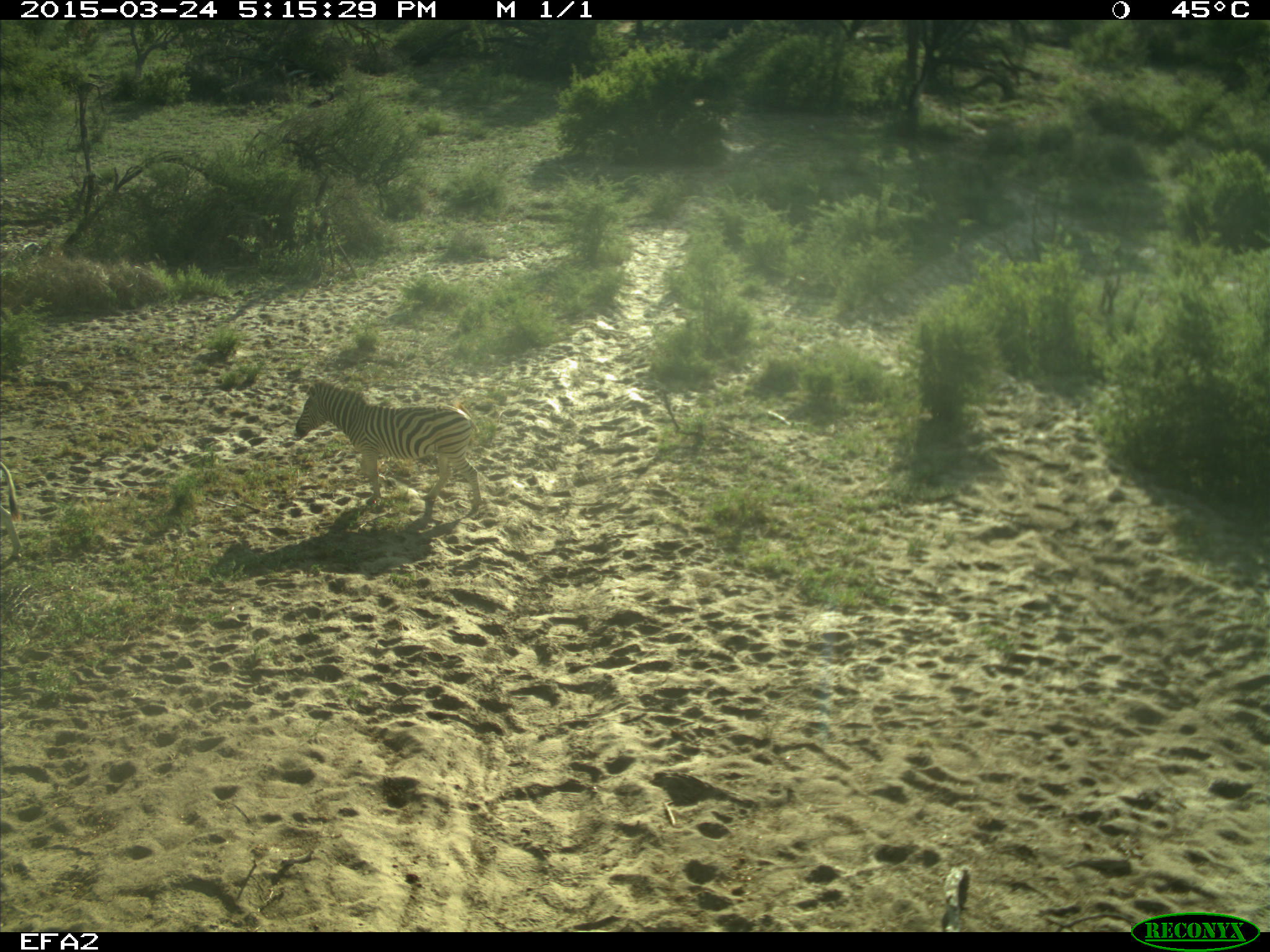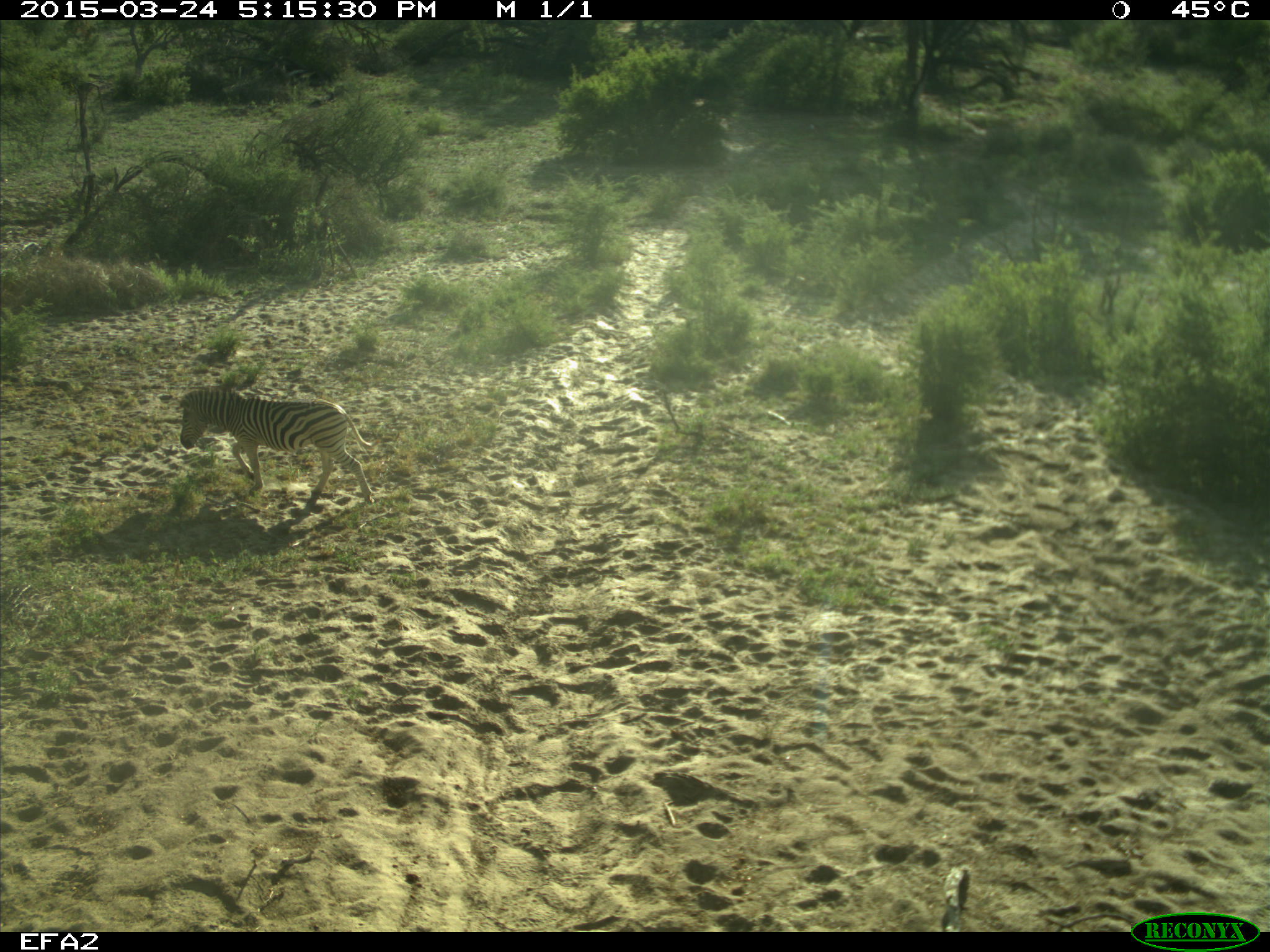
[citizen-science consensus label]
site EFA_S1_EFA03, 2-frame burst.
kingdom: Animalia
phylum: Chordata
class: Mammalia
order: Perissodactyla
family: Equidae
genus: Equus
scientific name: Equus quagga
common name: plains zebra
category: zebraplains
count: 1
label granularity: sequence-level